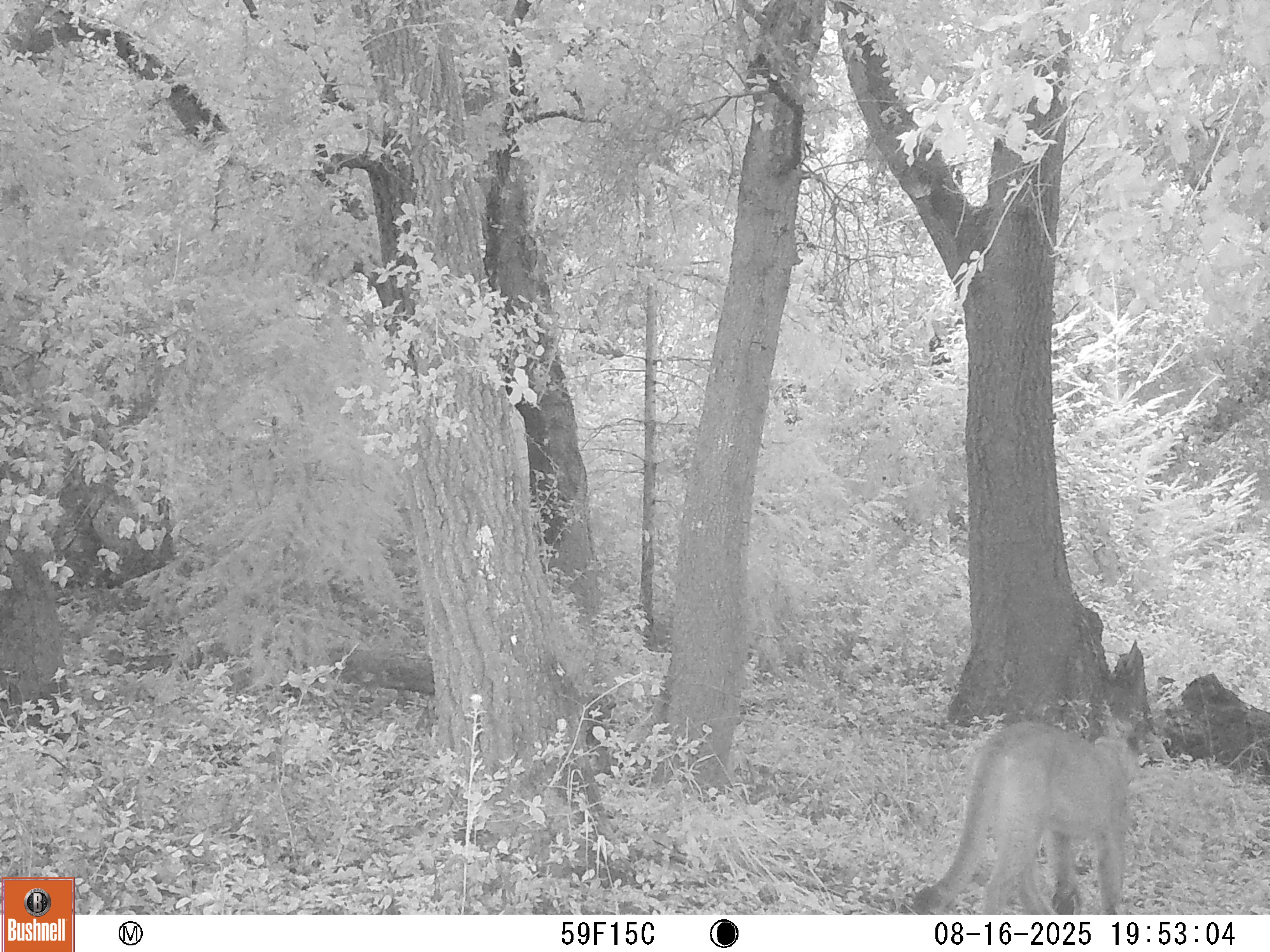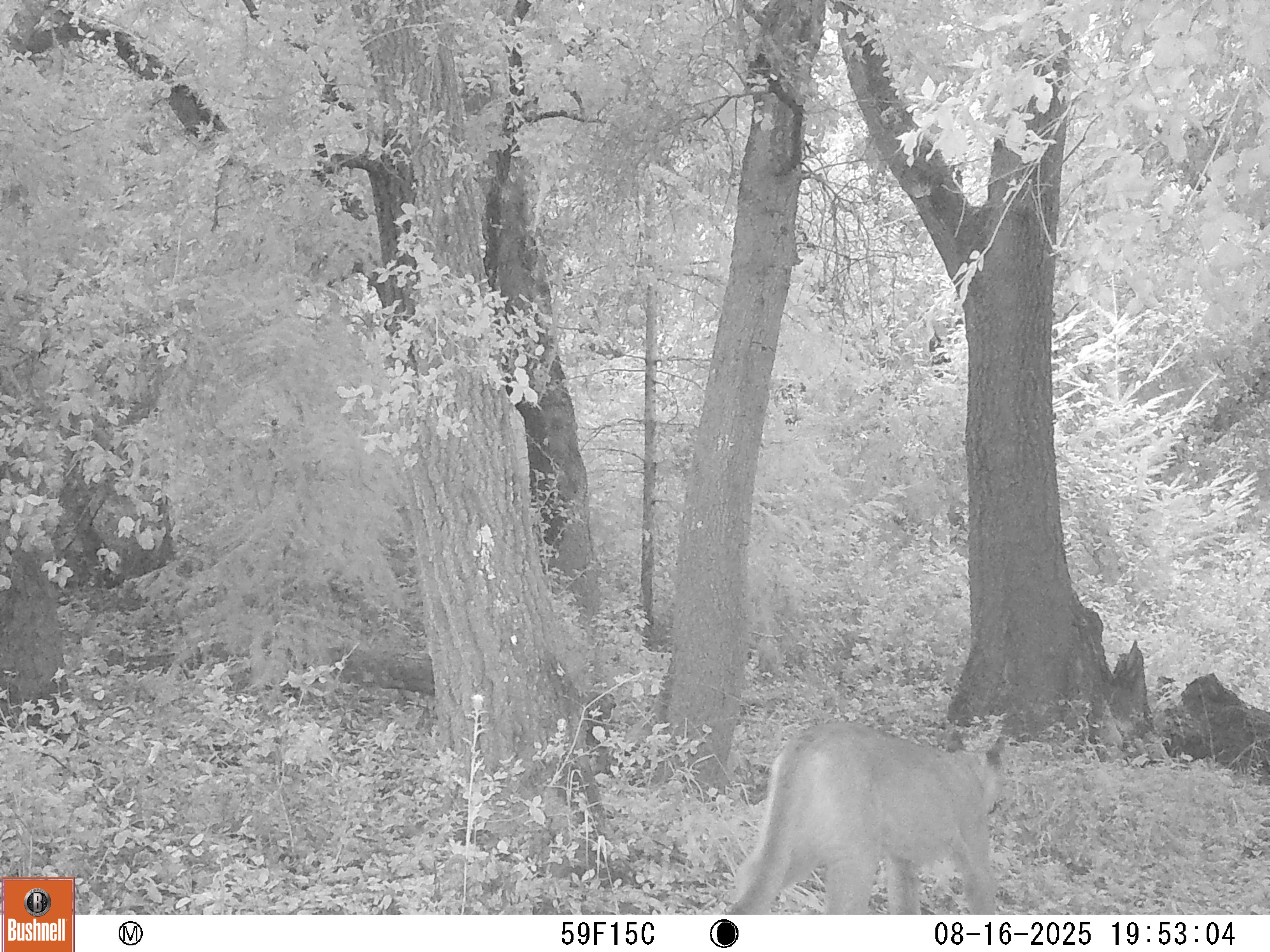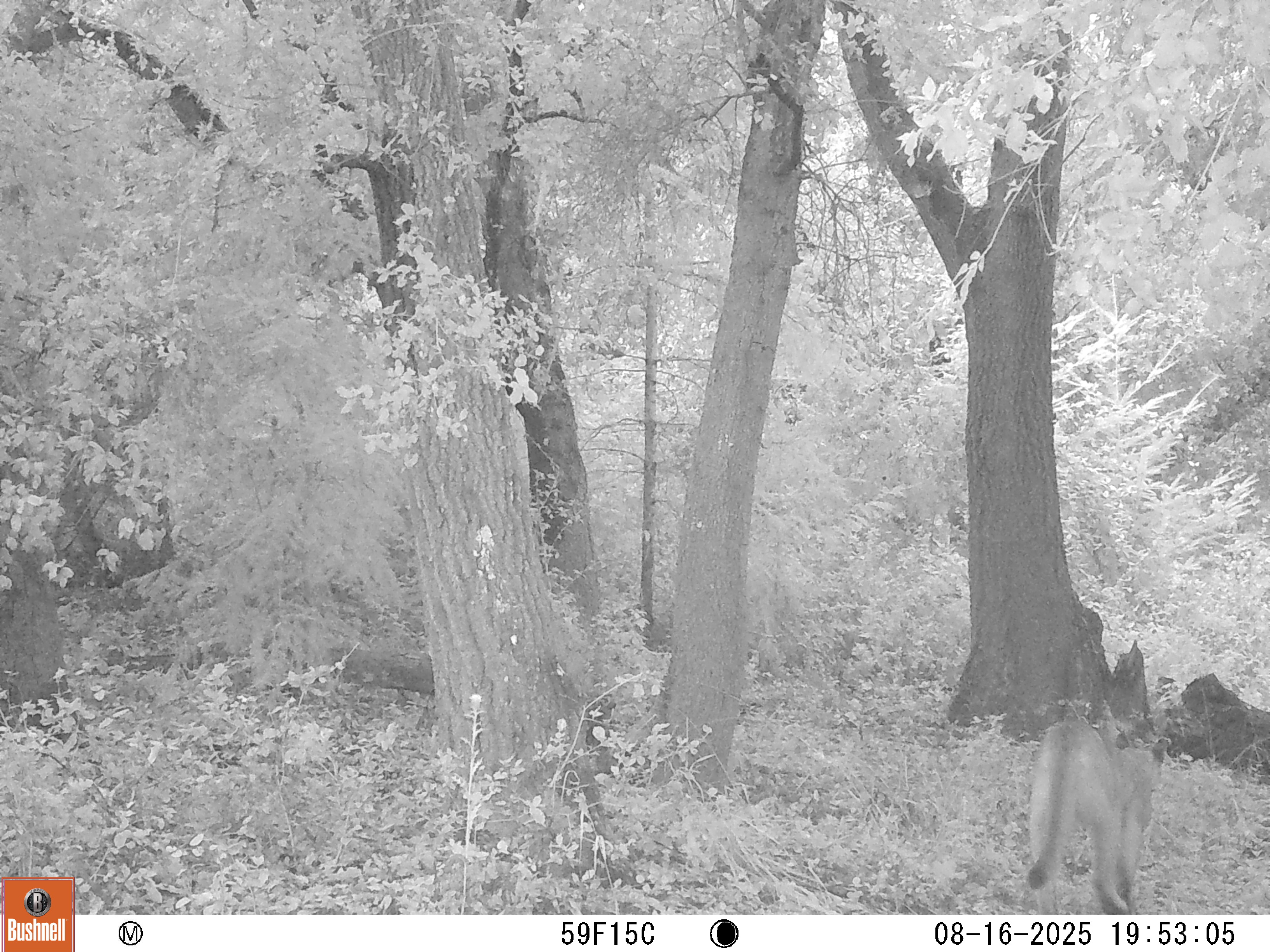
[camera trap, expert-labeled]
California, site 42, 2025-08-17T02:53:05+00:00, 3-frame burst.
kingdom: Animalia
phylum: Chordata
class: Mammalia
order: Carnivora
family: Felidae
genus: Puma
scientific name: Puma concolor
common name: puma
Puma (Puma concolor).